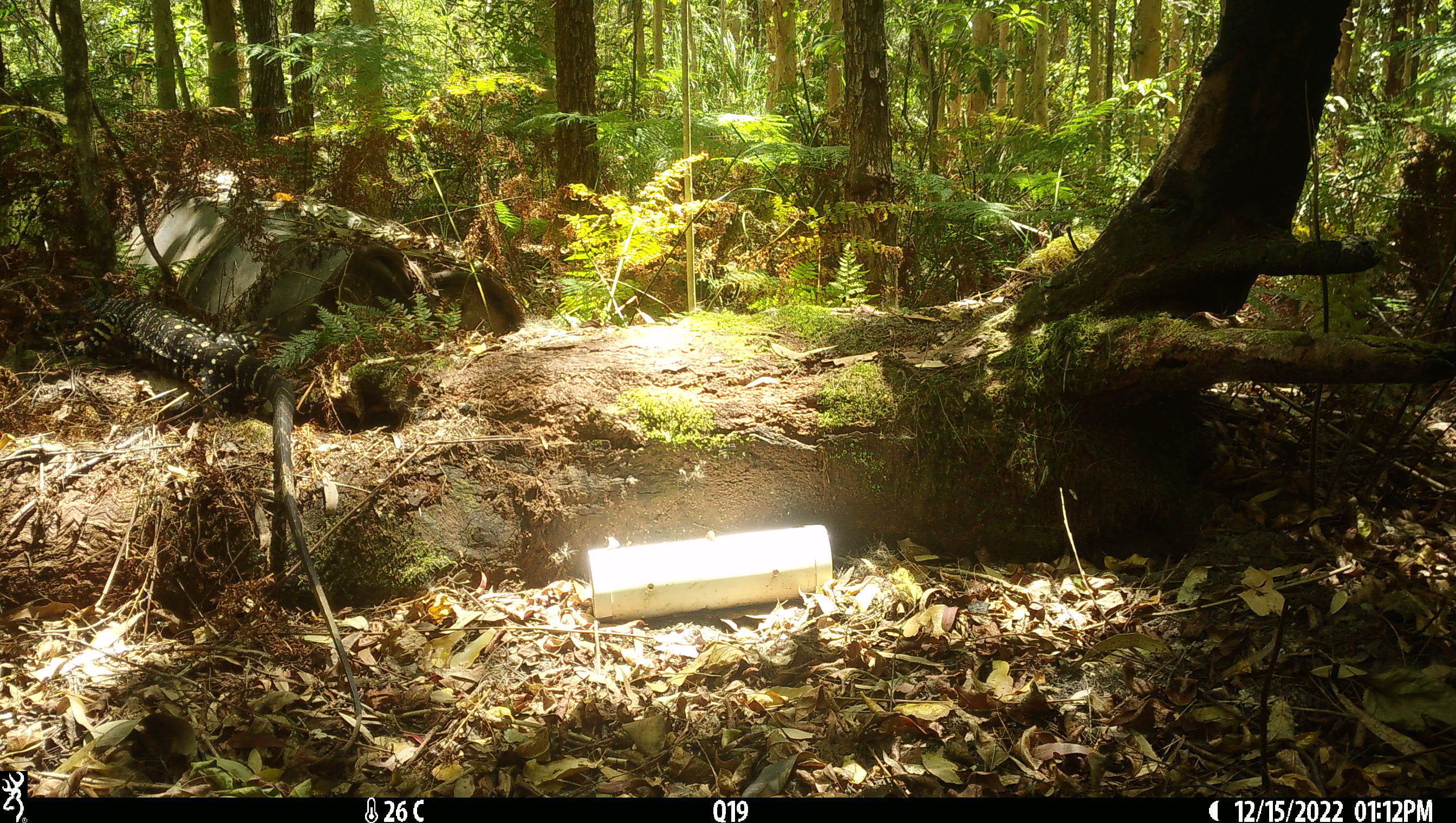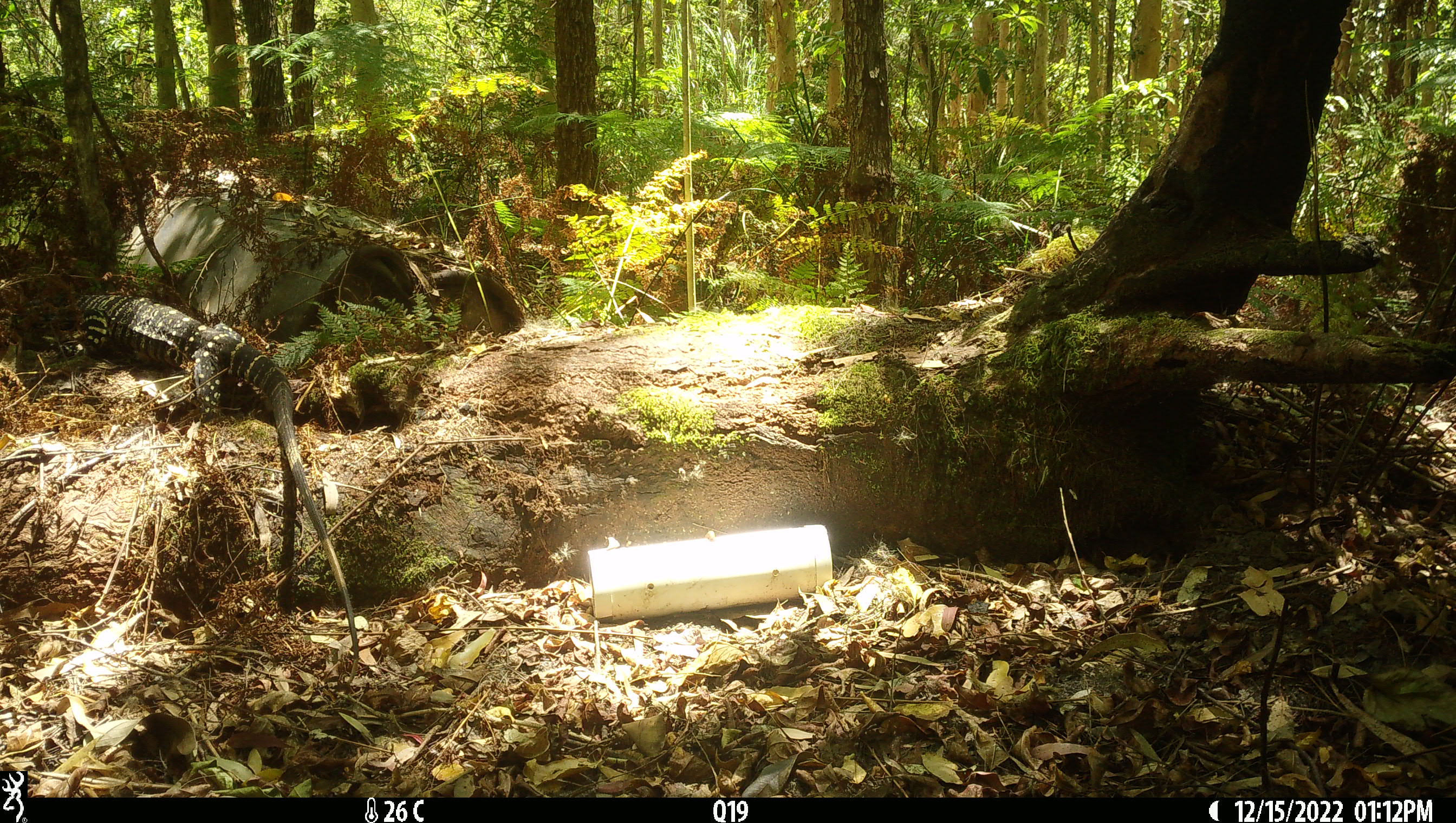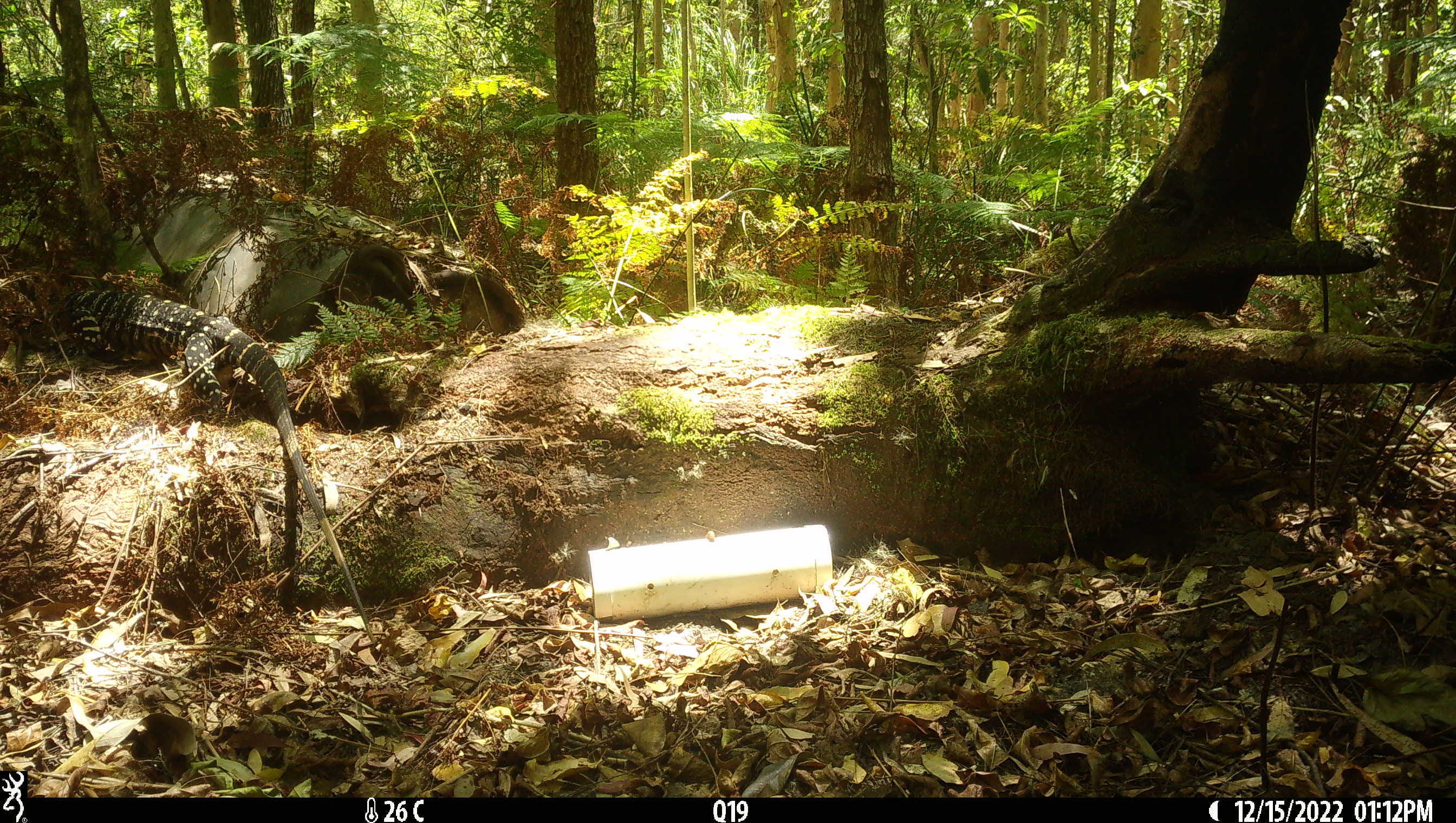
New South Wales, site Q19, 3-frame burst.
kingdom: Animalia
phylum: Chordata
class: Reptilia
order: Squamata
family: Varanidae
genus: Varanus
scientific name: Varanus varius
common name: lace monitor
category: goanna